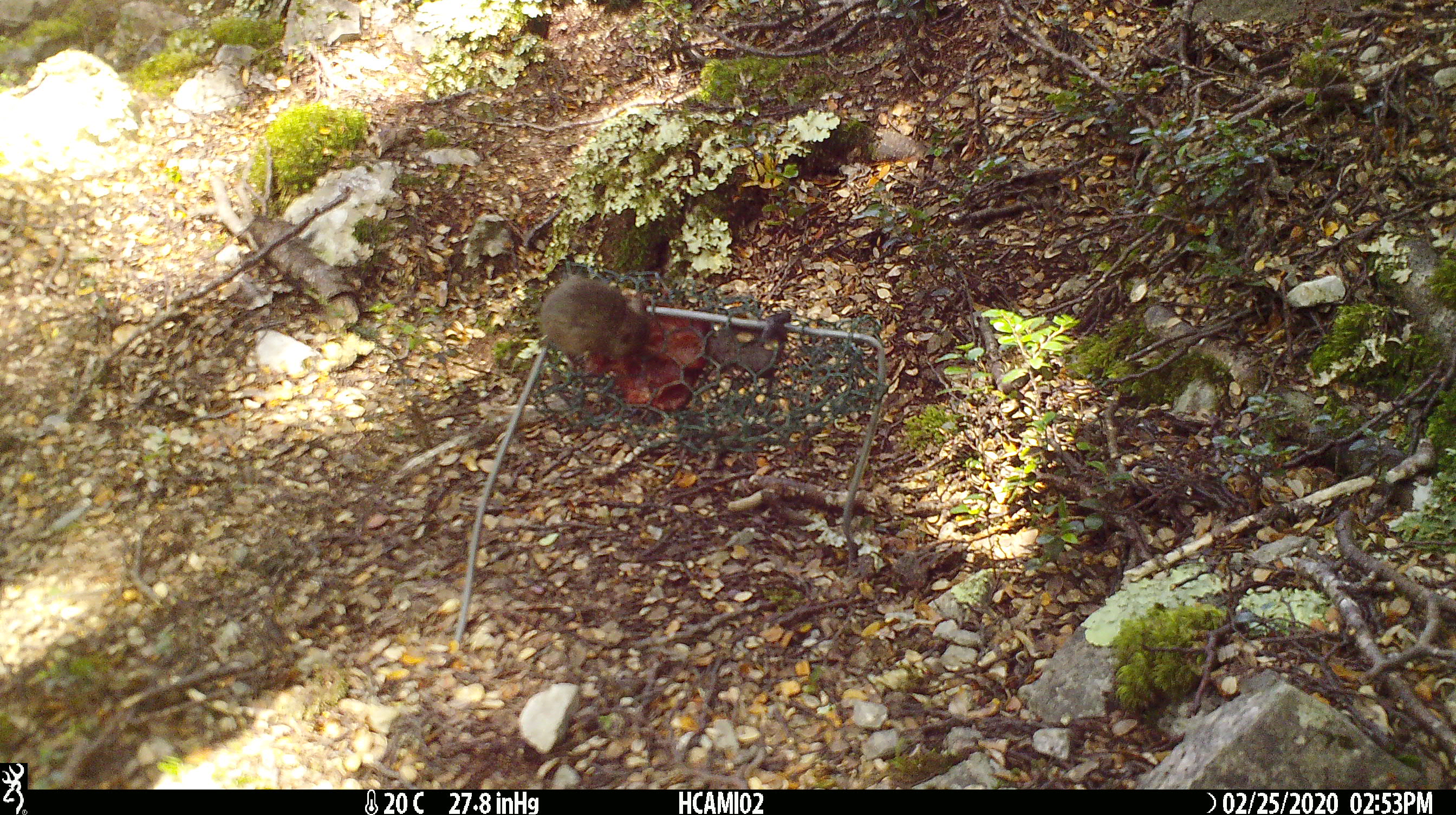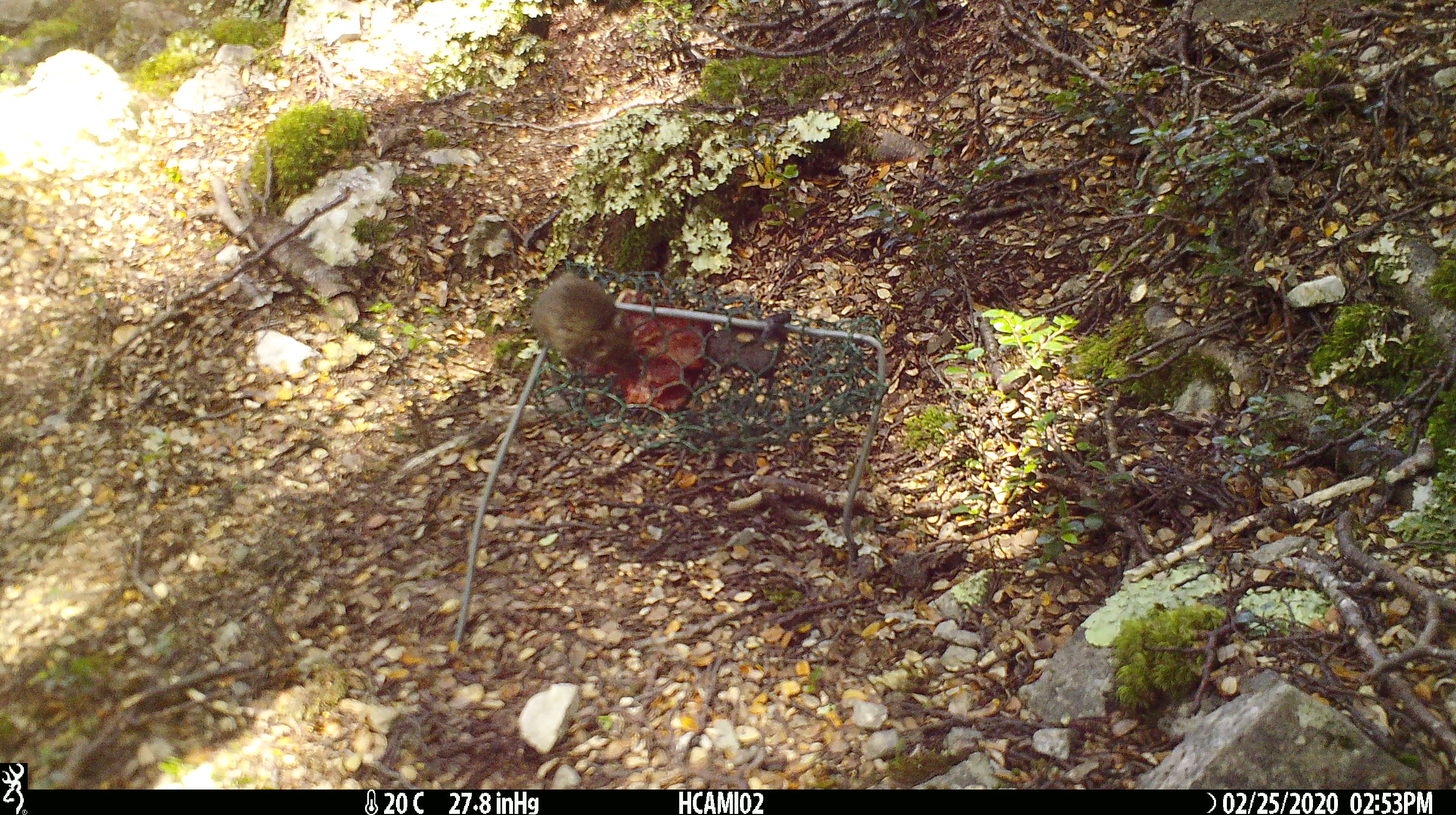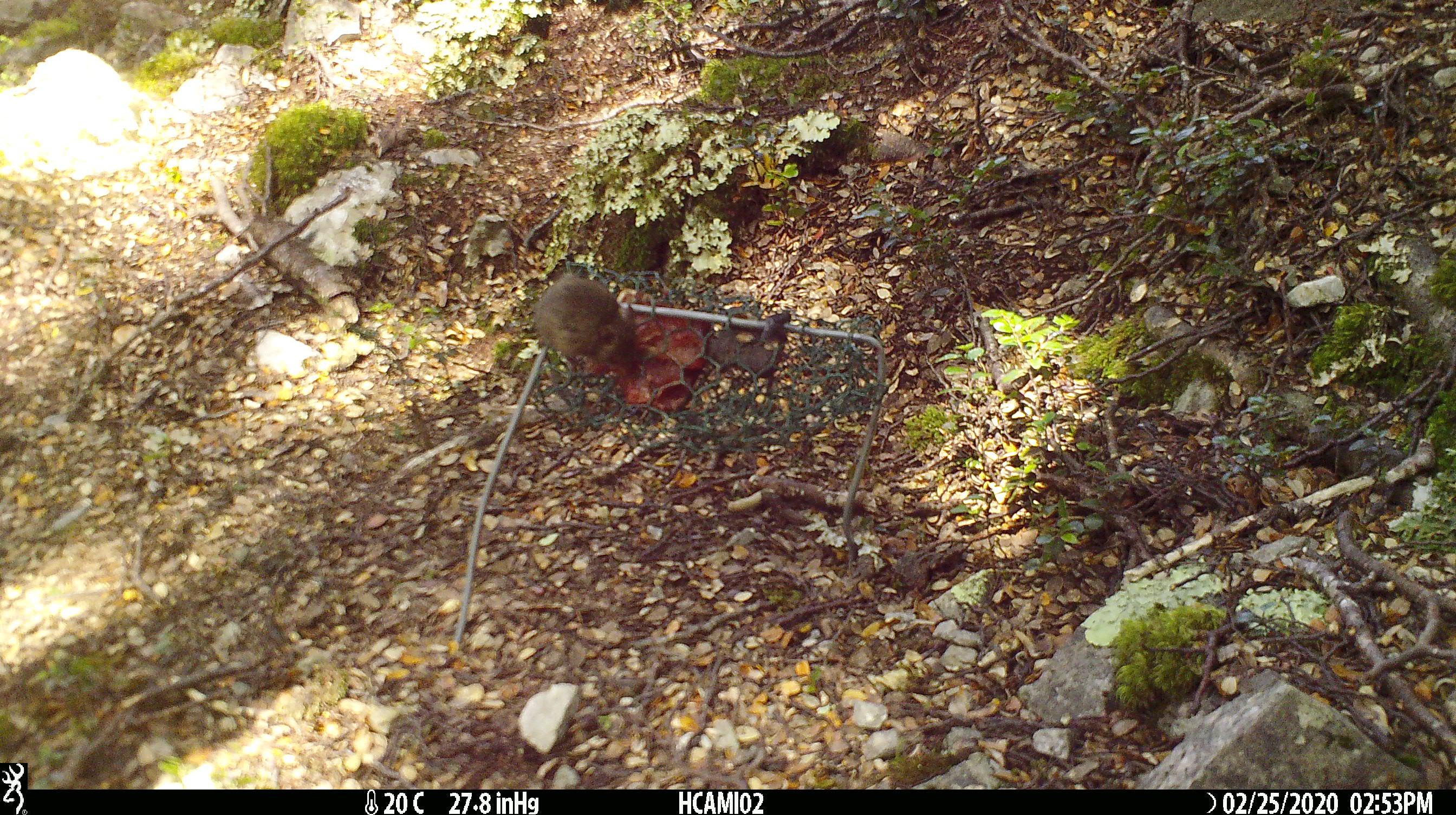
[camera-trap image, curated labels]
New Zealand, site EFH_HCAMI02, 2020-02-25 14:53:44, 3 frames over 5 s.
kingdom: Animalia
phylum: Chordata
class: Mammalia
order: Rodentia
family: Muridae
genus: Mus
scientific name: Mus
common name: mouse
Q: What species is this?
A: Mouse (Mus).